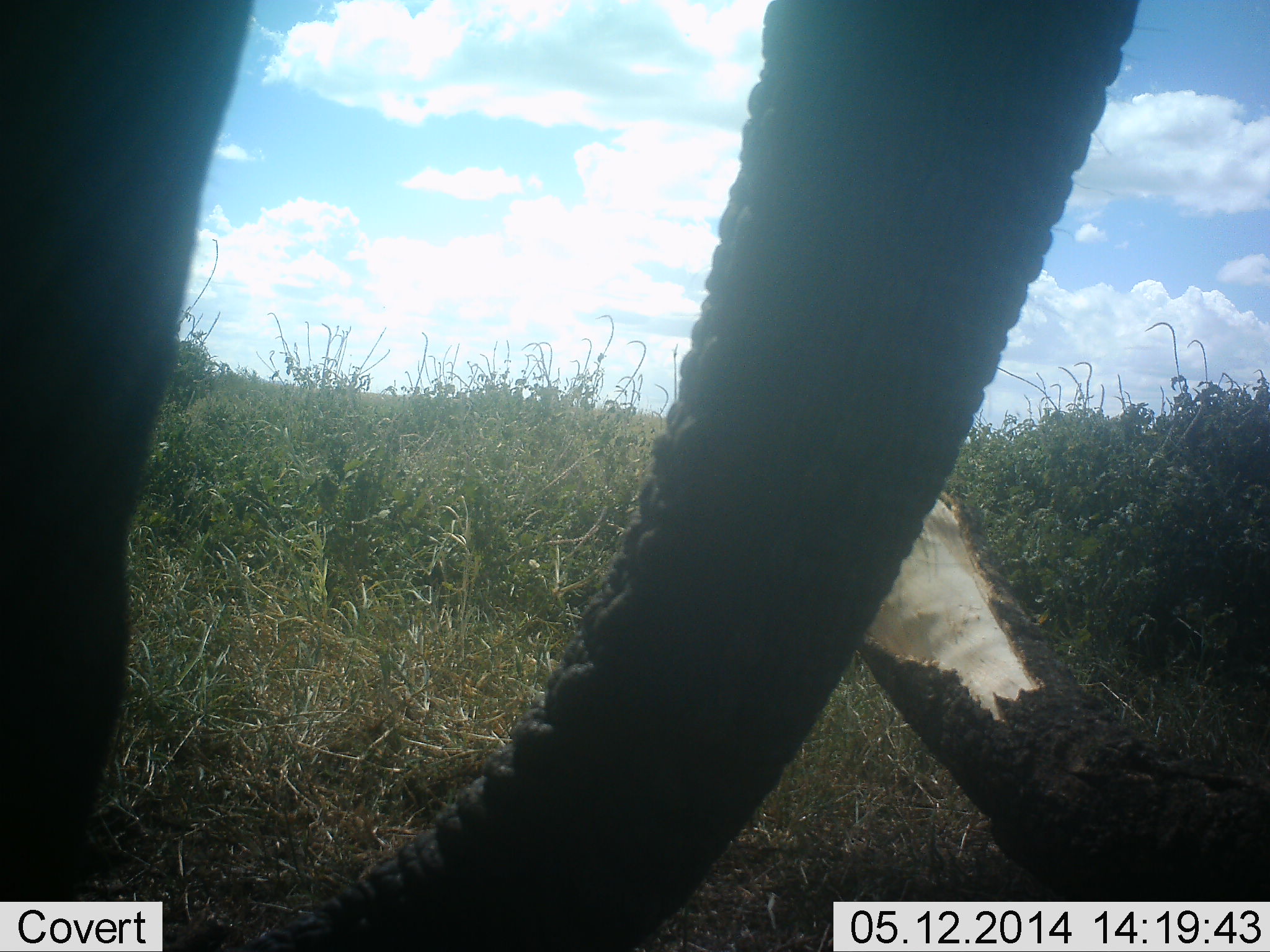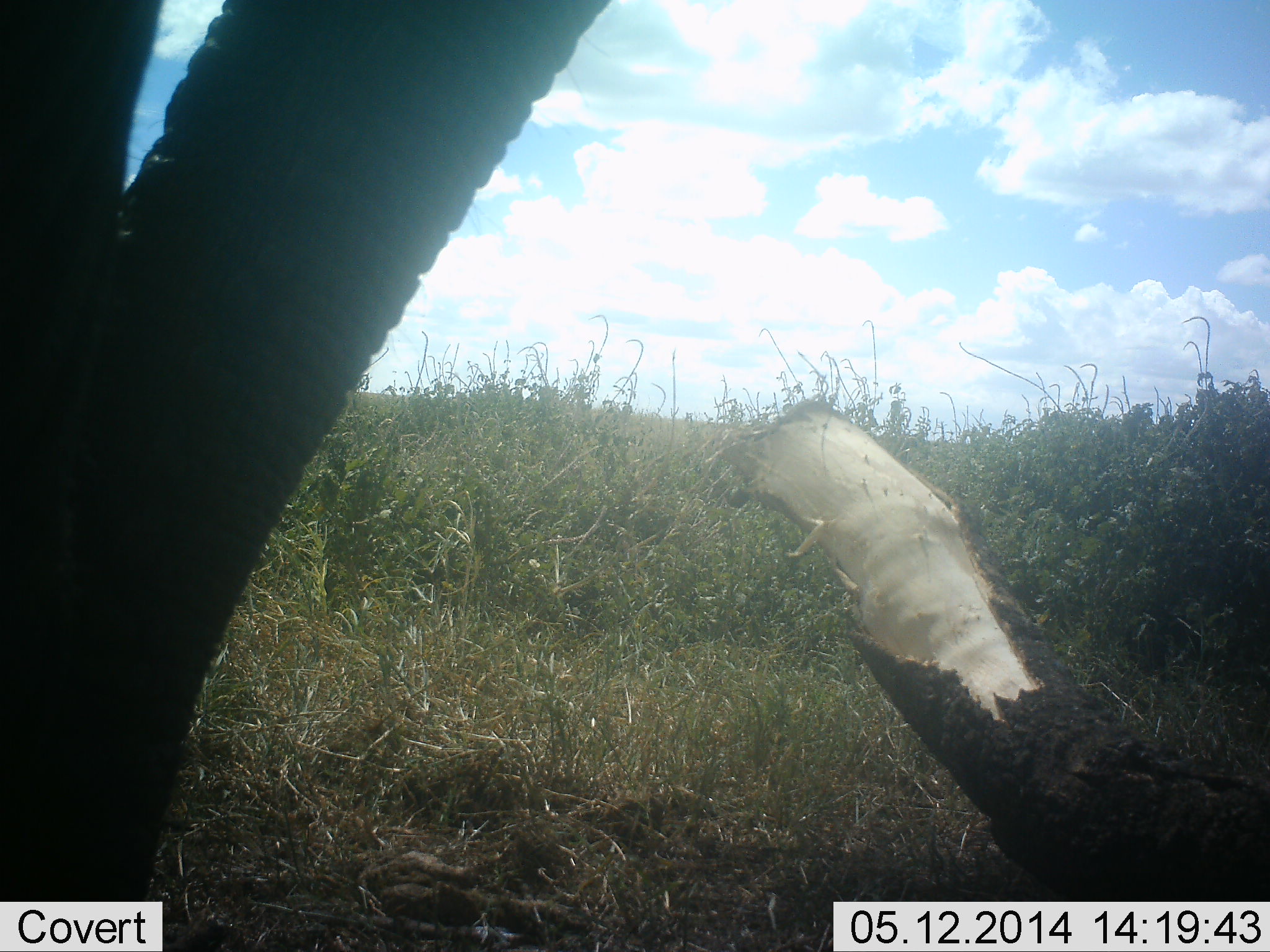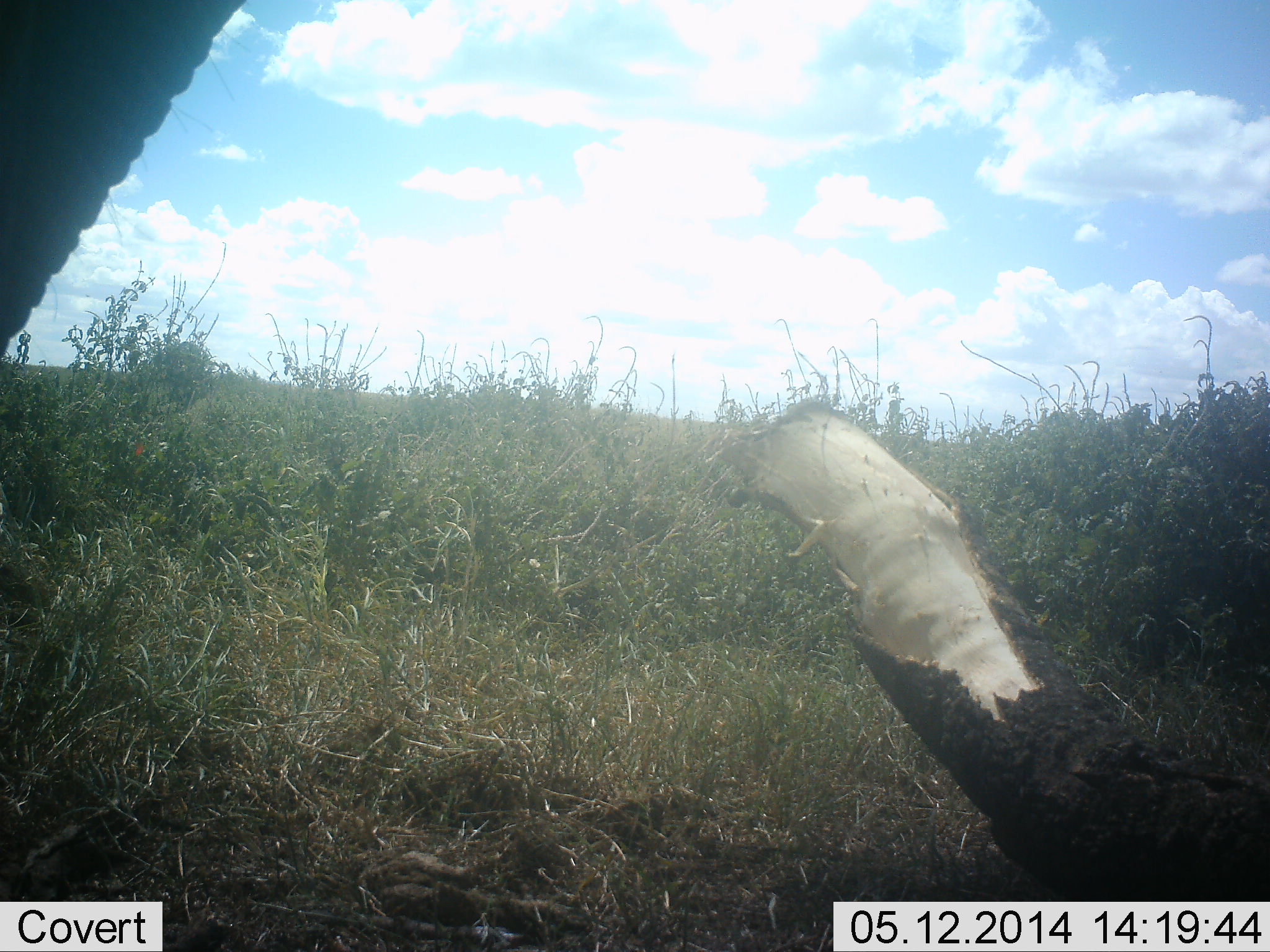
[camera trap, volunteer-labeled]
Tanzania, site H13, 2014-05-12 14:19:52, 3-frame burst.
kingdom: Animalia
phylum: Chordata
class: Mammalia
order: Proboscidea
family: Elephantidae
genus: Loxodonta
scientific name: Loxodonta africana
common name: african bush elephant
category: elephant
Elephant (african bush elephant) (Loxodonta africana), count 1. Behavior (volunteer vote fractions): standing 80%, resting 0%, moving 30%, interacting 0%. Young present (vote fraction): 0%. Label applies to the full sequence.